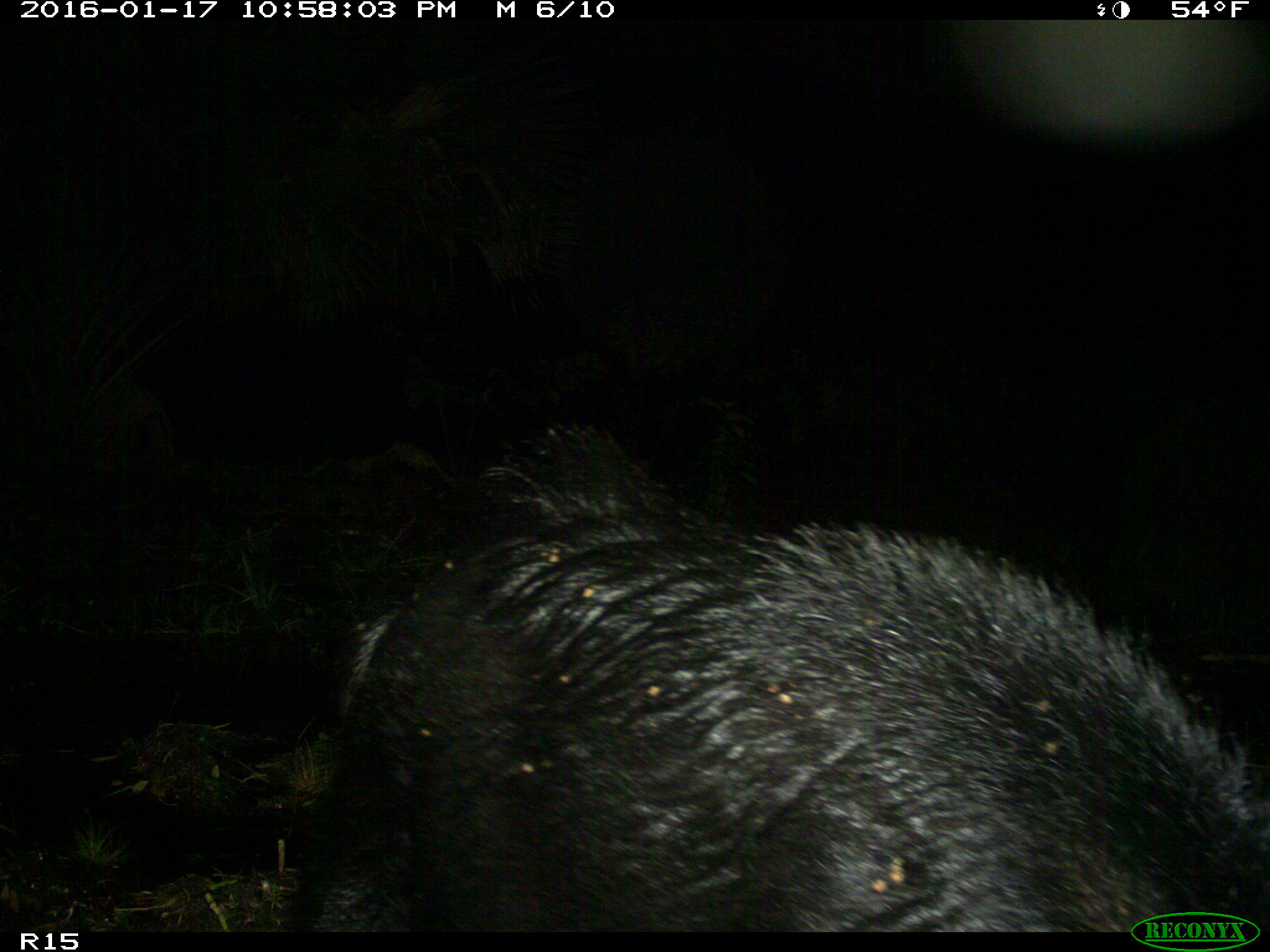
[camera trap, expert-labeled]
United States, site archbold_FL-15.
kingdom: Animalia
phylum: Chordata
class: Mammalia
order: Artiodactyla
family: Suidae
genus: Sus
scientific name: Sus scrofa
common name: wild boar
Sus scrofa (wild boar).